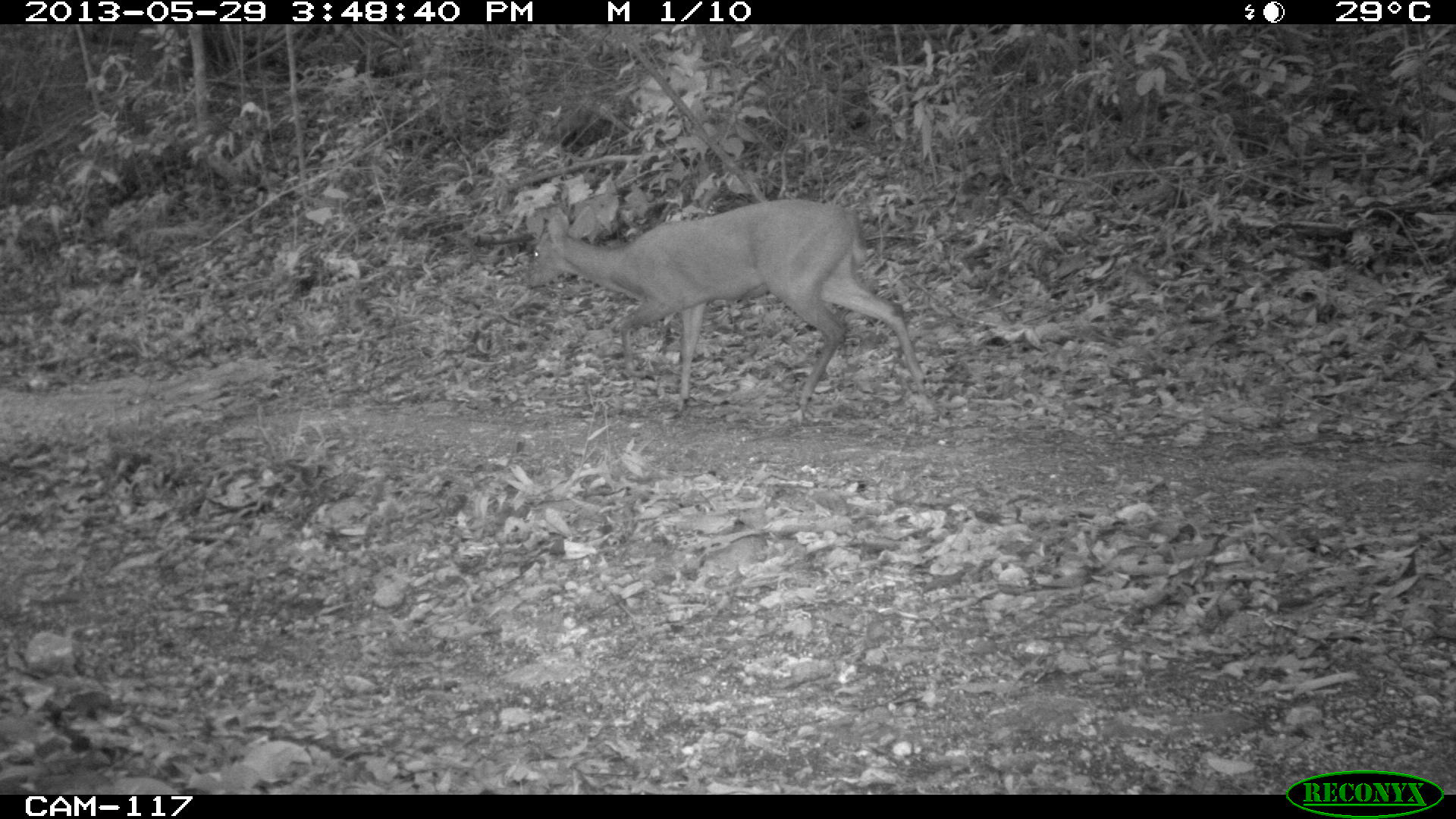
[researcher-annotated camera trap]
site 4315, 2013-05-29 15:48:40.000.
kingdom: Animalia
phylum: Chordata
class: Mammalia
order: Artiodactyla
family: Cervidae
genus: Mazama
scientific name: Mazama temama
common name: central american red brocket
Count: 1.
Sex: male.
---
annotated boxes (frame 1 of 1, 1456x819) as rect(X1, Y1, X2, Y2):
mazama temama: rect(524, 197, 926, 414)